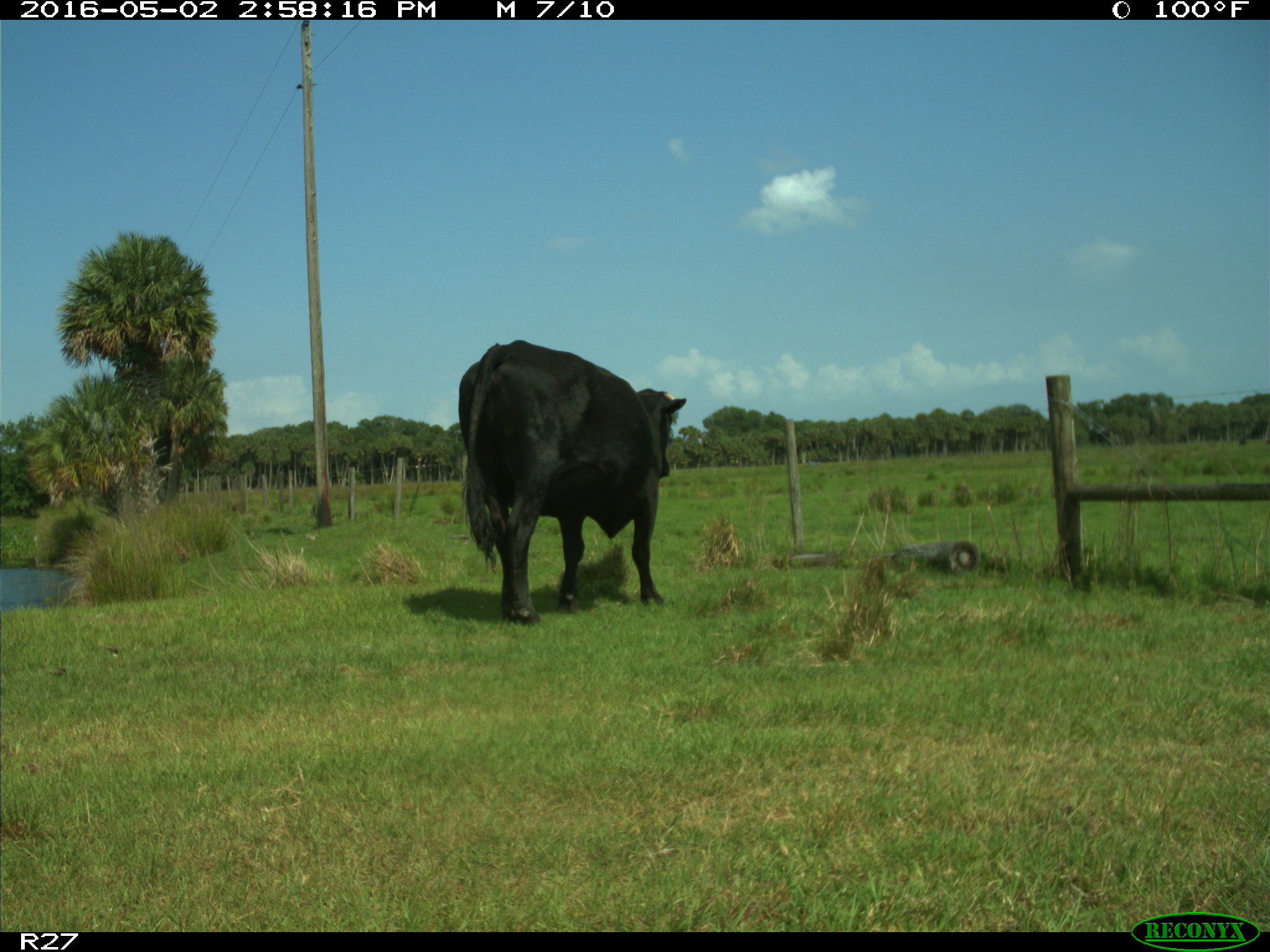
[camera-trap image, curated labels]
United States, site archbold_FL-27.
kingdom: Animalia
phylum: Chordata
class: Mammalia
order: Artiodactyla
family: Bovidae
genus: Bos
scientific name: Bos taurus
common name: domestic cow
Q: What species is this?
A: Bos taurus (domestic cow).